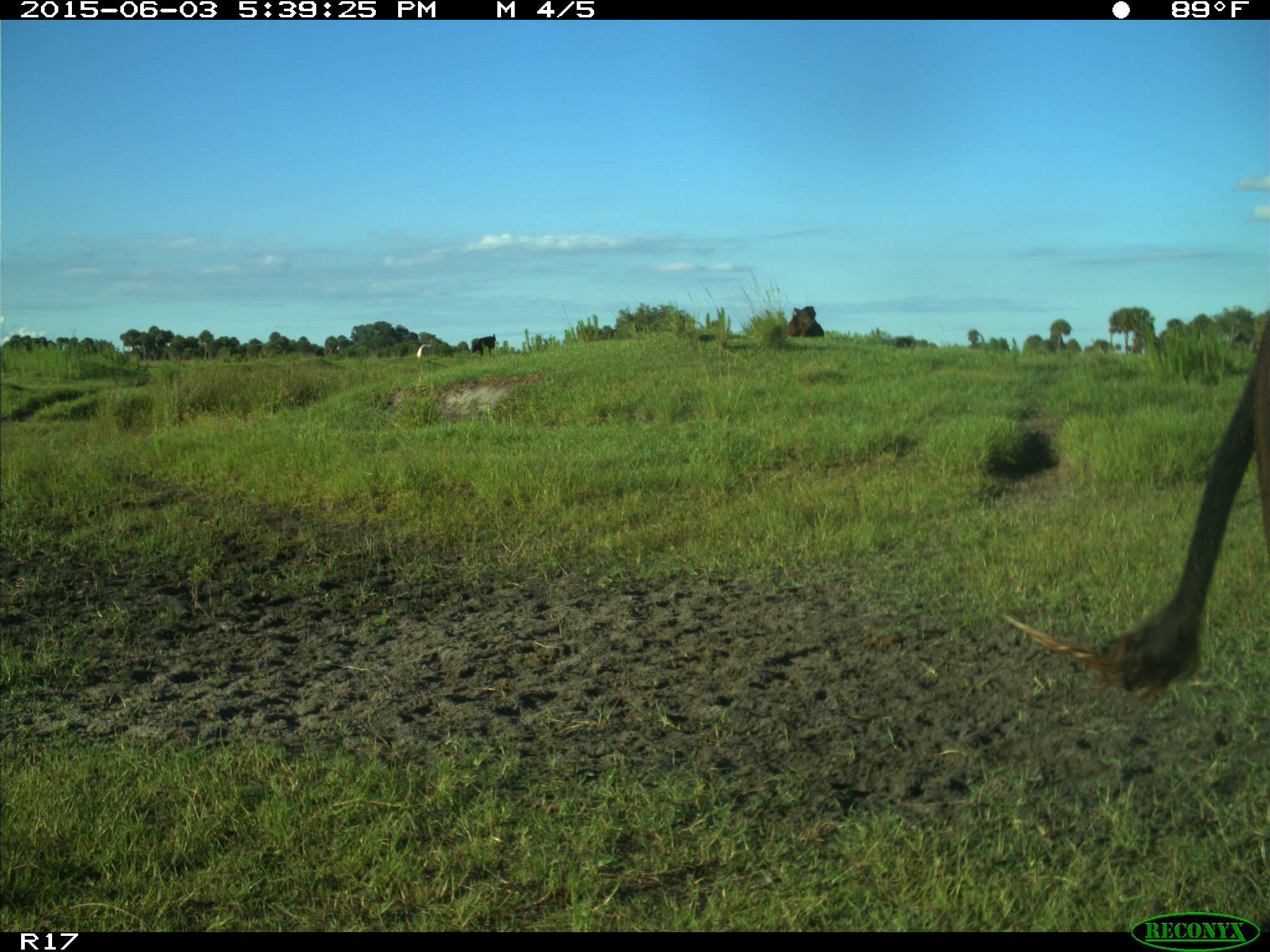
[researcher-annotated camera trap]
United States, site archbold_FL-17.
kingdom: Animalia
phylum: Chordata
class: Mammalia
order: Artiodactyla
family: Bovidae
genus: Bos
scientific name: Bos taurus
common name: domestic cow